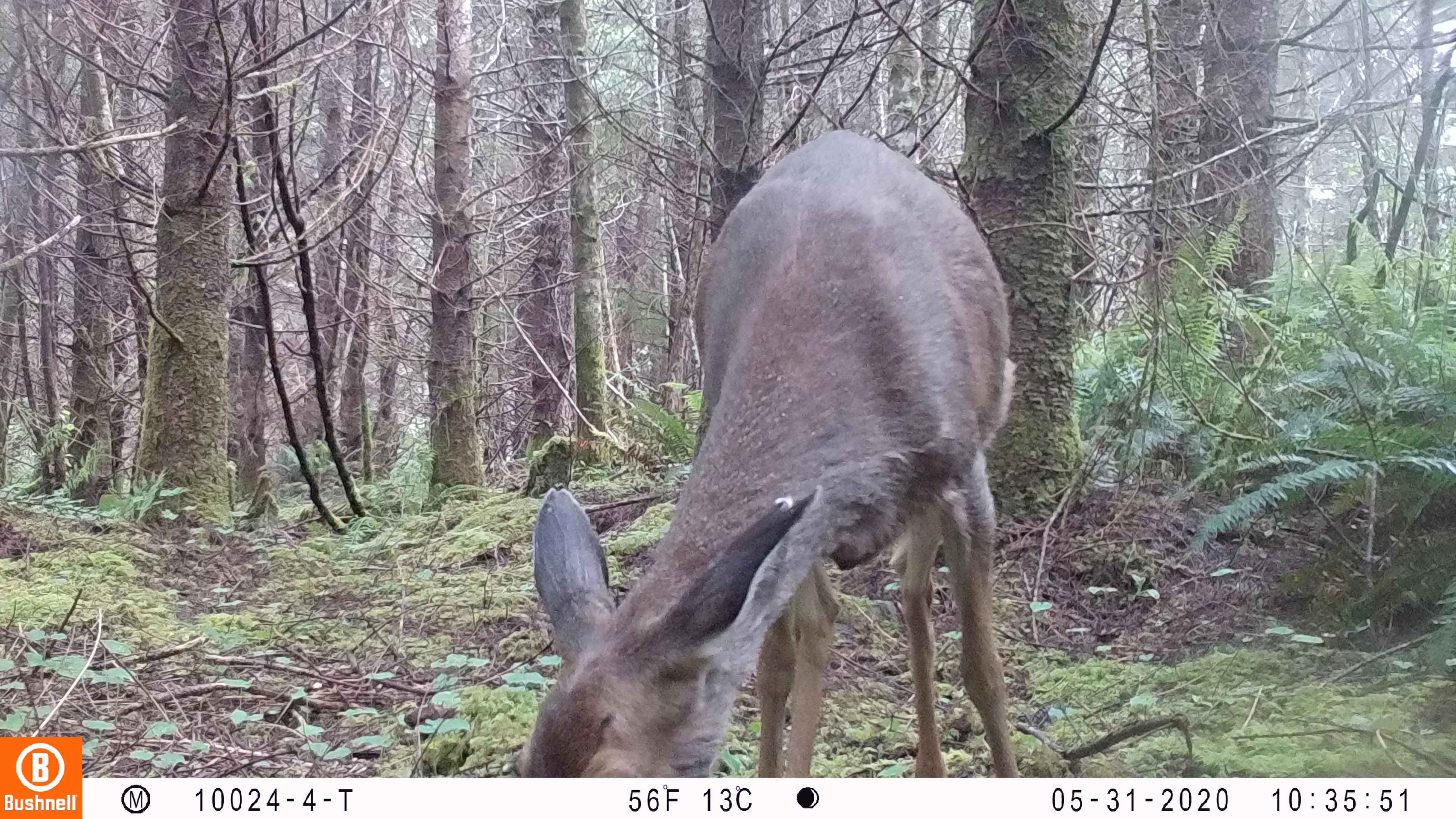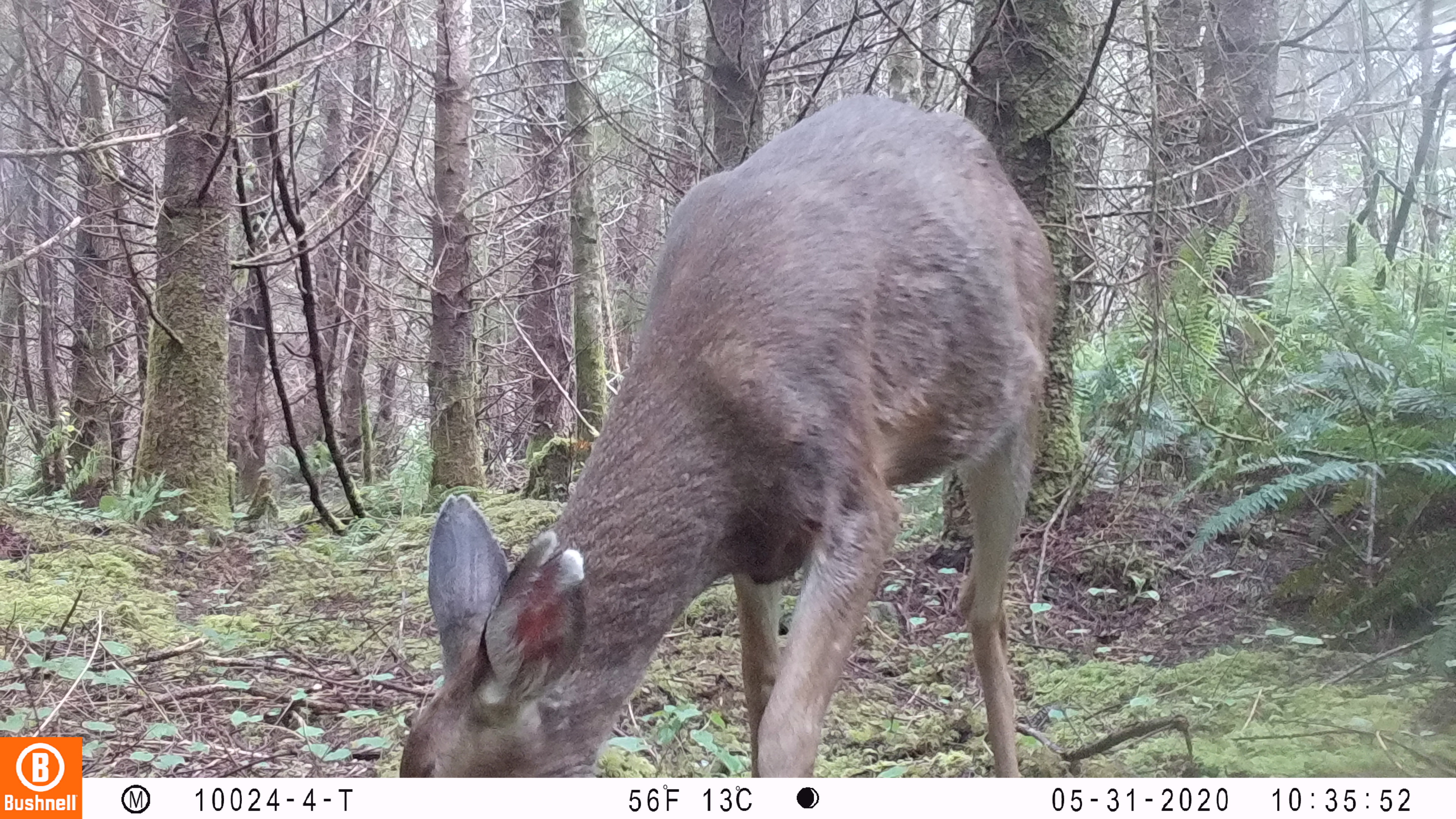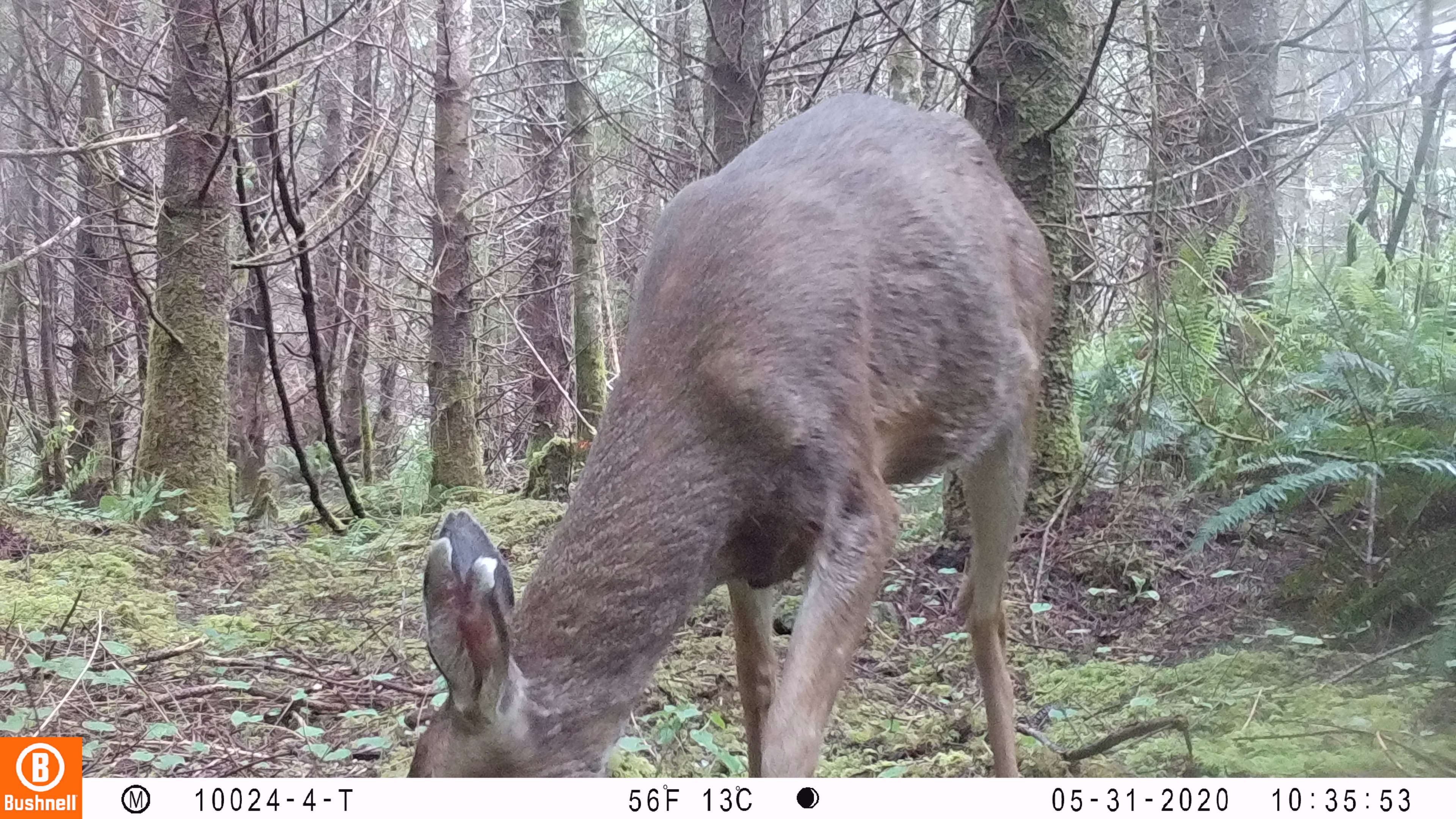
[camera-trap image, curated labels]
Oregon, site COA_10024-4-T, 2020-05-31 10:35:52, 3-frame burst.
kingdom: Animalia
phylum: Chordata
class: Mammalia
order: Artiodactyla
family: Cervidae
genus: Odocoileus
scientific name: Odocoileus hemionus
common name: black-tailed deer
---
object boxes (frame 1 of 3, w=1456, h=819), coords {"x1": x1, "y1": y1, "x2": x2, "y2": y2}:
black-tailed deer: {"x1": 518, "y1": 120, "x2": 1030, "y2": 774}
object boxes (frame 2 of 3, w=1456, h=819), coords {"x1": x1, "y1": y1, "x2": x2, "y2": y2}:
black-tailed deer: {"x1": 395, "y1": 88, "x2": 1085, "y2": 774}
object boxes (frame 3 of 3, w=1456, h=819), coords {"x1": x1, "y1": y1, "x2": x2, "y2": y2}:
black-tailed deer: {"x1": 402, "y1": 86, "x2": 1081, "y2": 772}